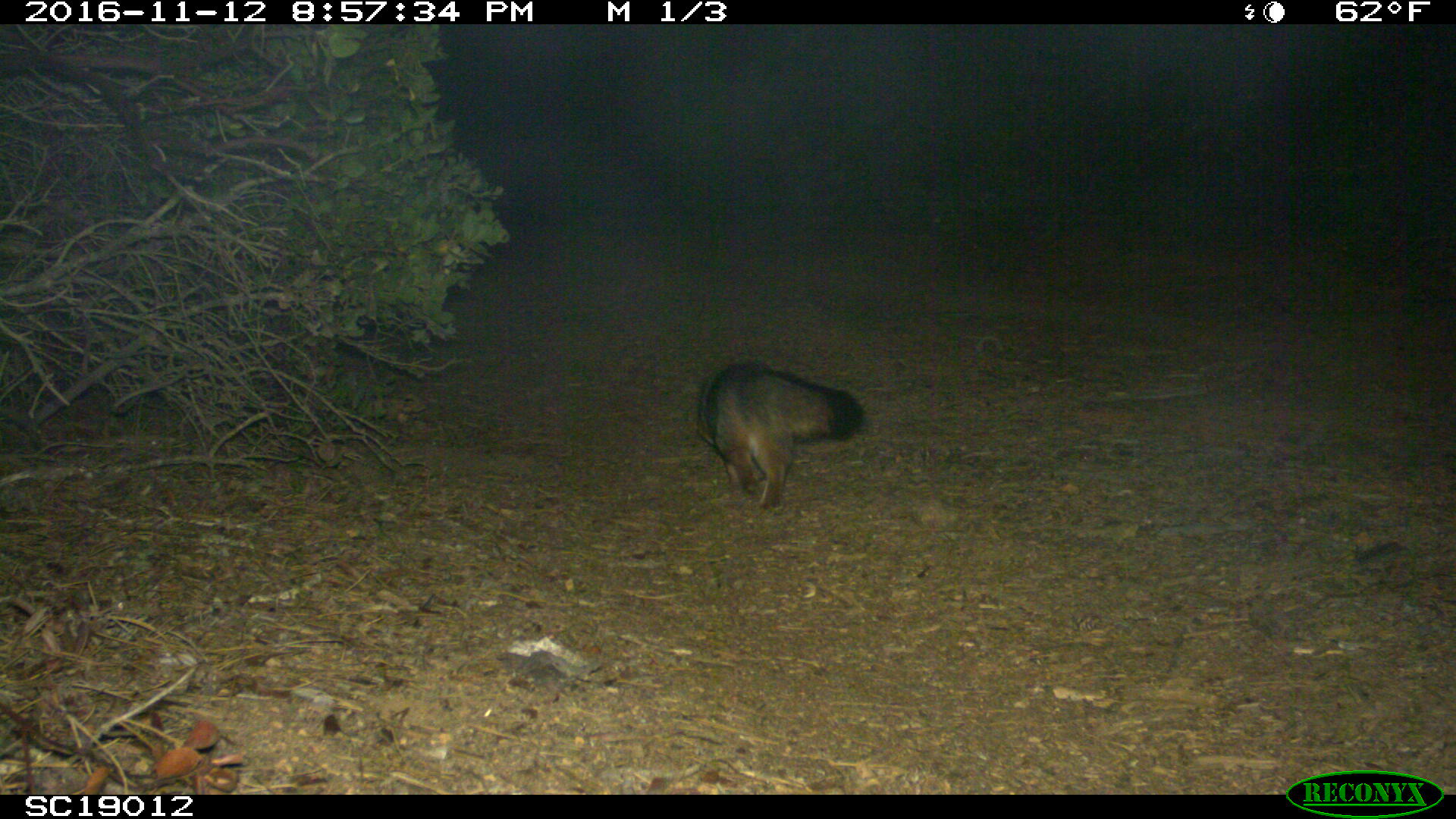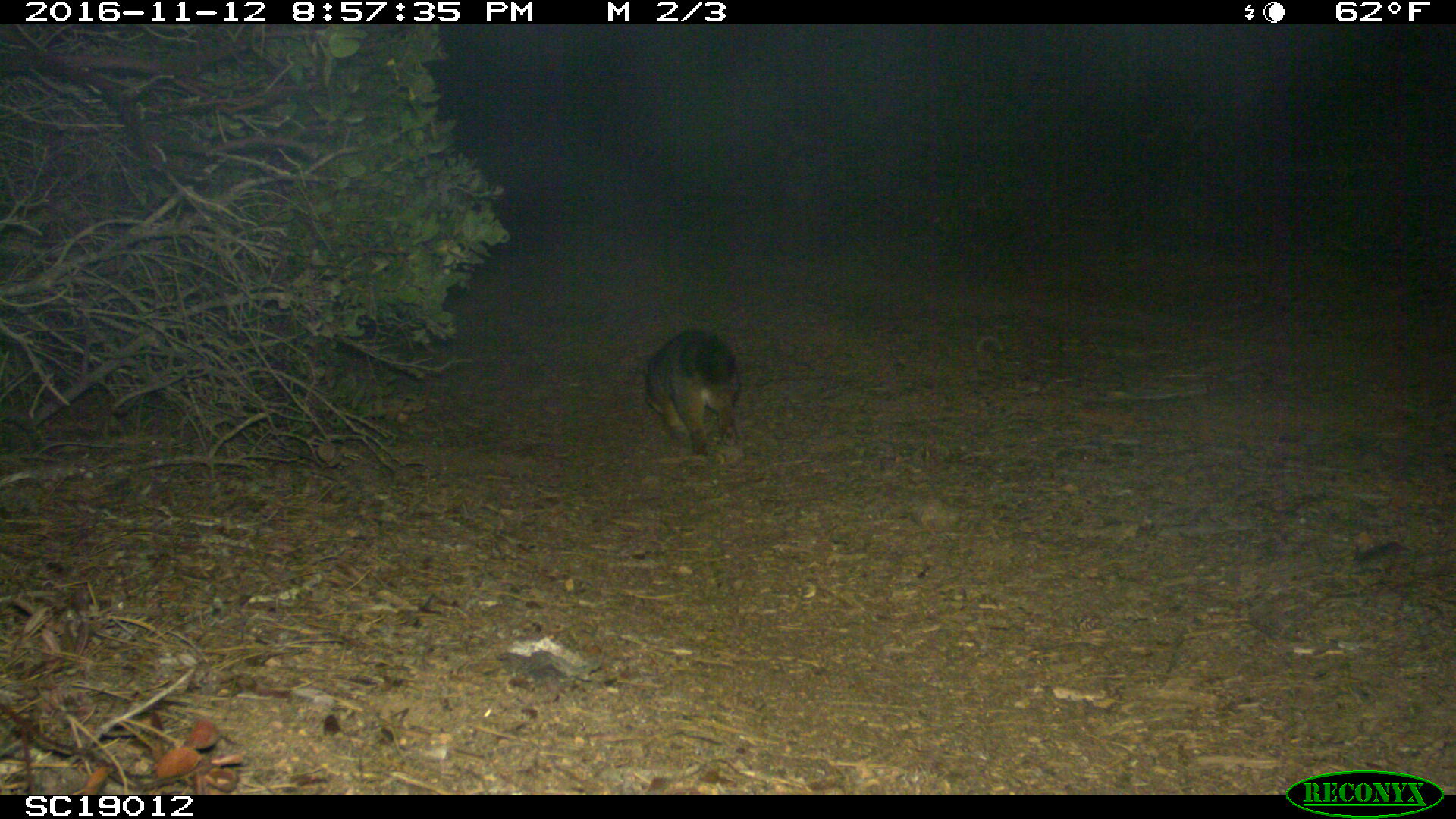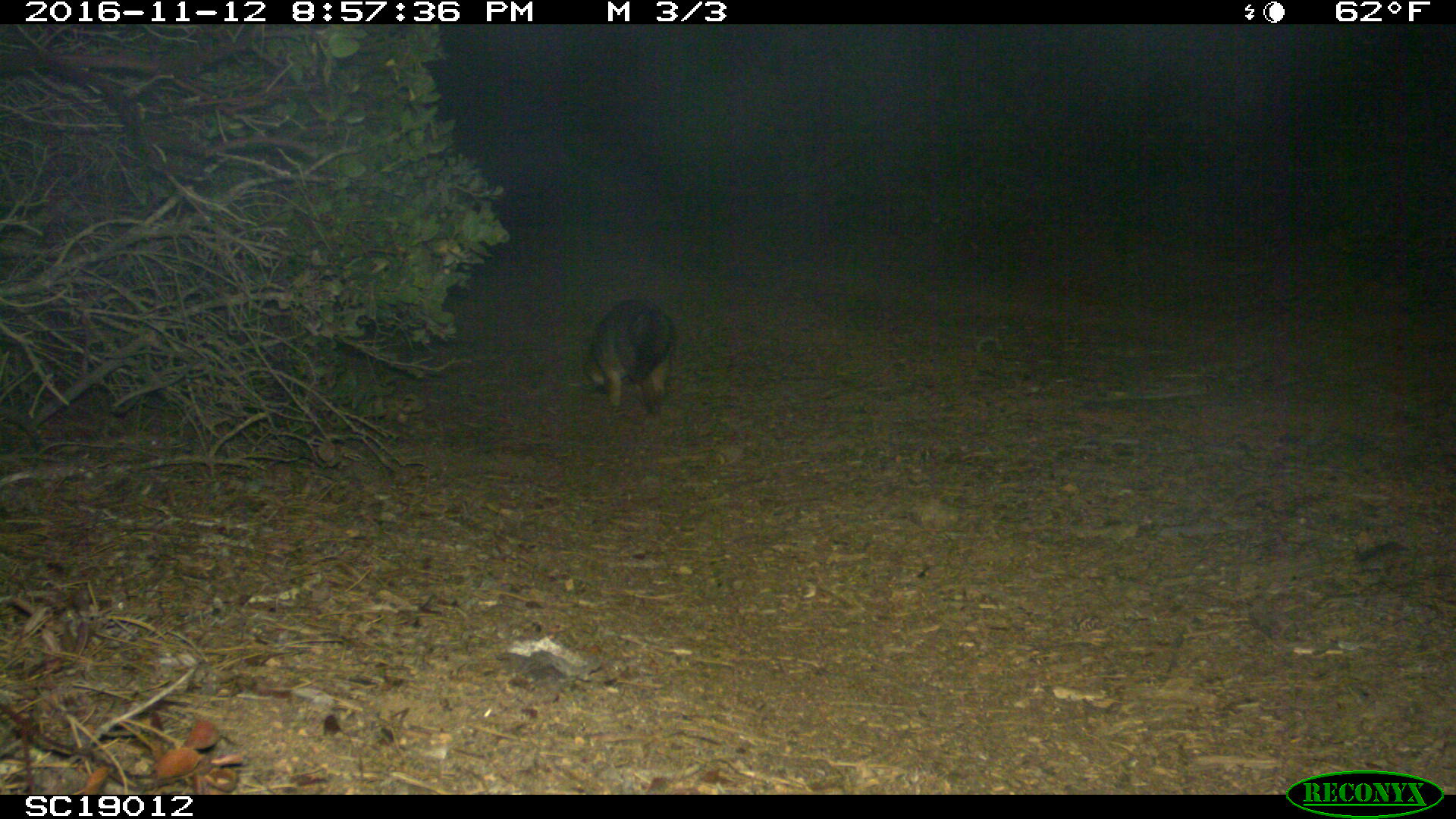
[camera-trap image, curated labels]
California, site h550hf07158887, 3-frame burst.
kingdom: Animalia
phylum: Chordata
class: Mammalia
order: Carnivora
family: Canidae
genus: Urocyon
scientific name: Urocyon littoralis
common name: island fox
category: fox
Fox (island fox) (Urocyon littoralis).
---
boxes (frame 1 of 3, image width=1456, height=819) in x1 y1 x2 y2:
fox: 696 359 868 513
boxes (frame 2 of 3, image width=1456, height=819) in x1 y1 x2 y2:
fox: 632 328 747 457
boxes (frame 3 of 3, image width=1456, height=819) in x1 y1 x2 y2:
fox: 582 298 676 416